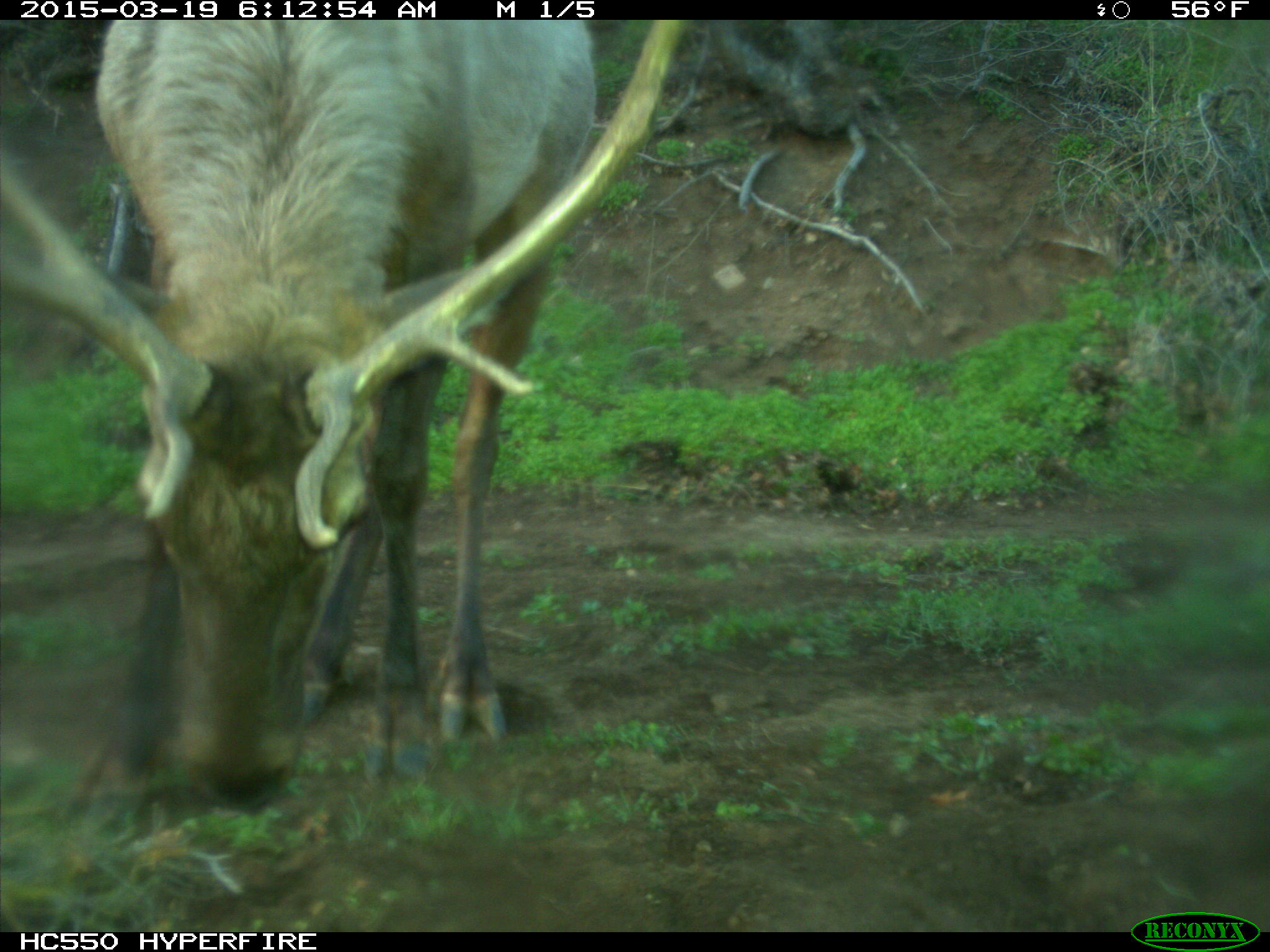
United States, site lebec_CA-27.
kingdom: Animalia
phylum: Chordata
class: Mammalia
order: Artiodactyla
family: Cervidae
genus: Cervus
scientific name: Cervus canadensis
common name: elk